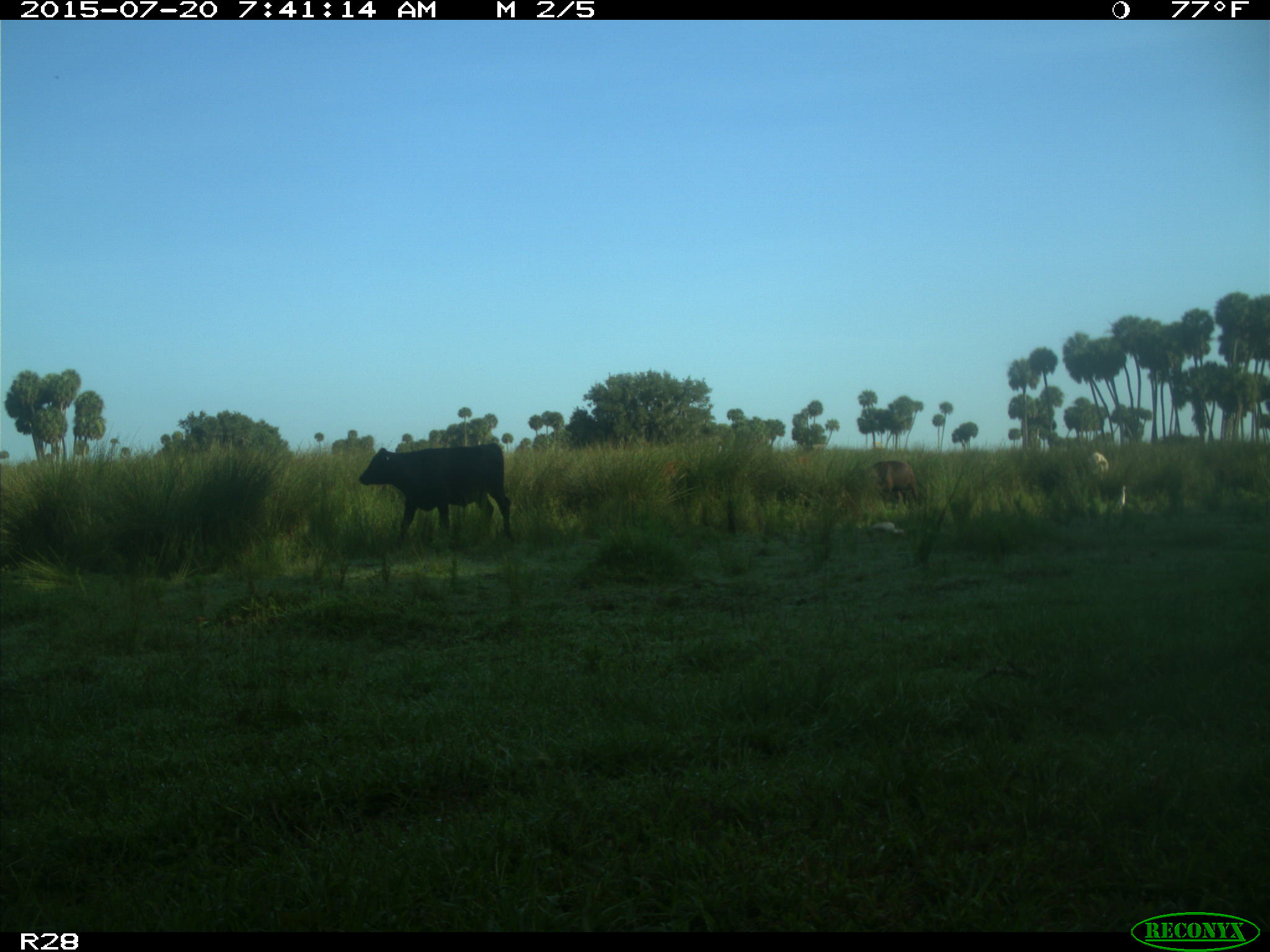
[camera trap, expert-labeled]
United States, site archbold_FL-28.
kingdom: Animalia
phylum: Chordata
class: Mammalia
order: Artiodactyla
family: Bovidae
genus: Bos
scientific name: Bos taurus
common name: domestic cow